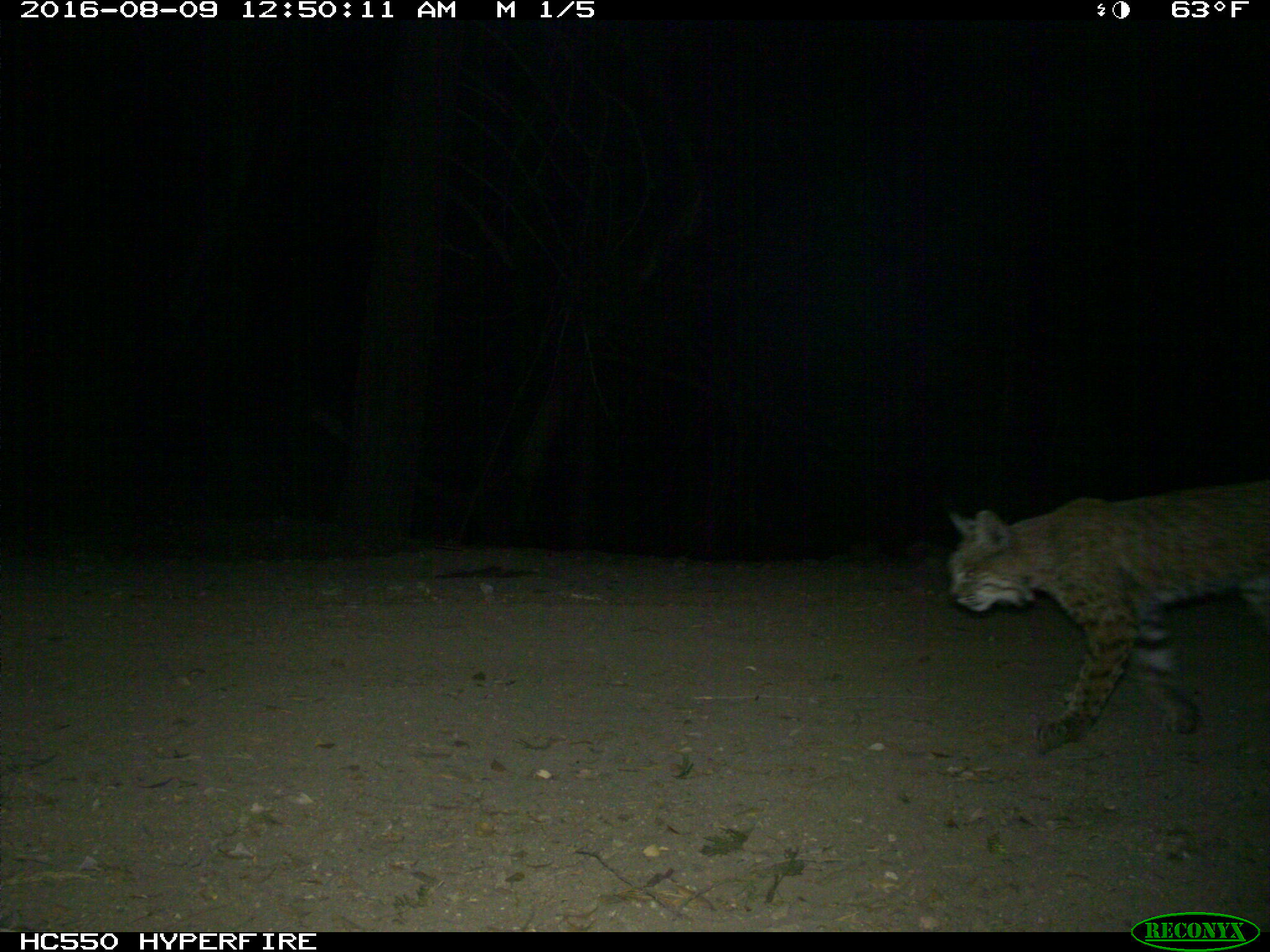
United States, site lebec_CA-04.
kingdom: Animalia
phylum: Chordata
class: Mammalia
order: Carnivora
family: Felidae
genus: Lynx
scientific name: Lynx rufus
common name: bobcat